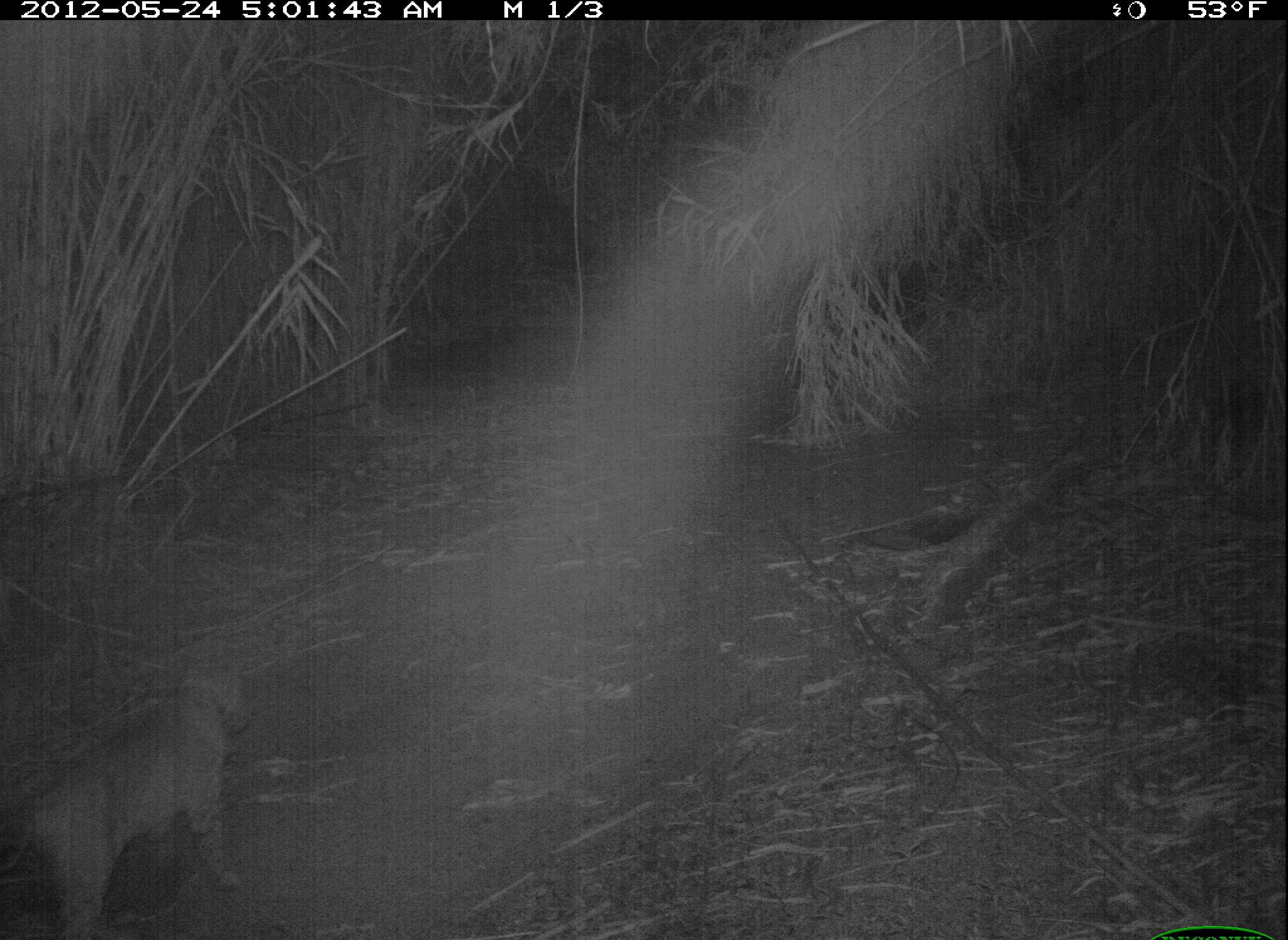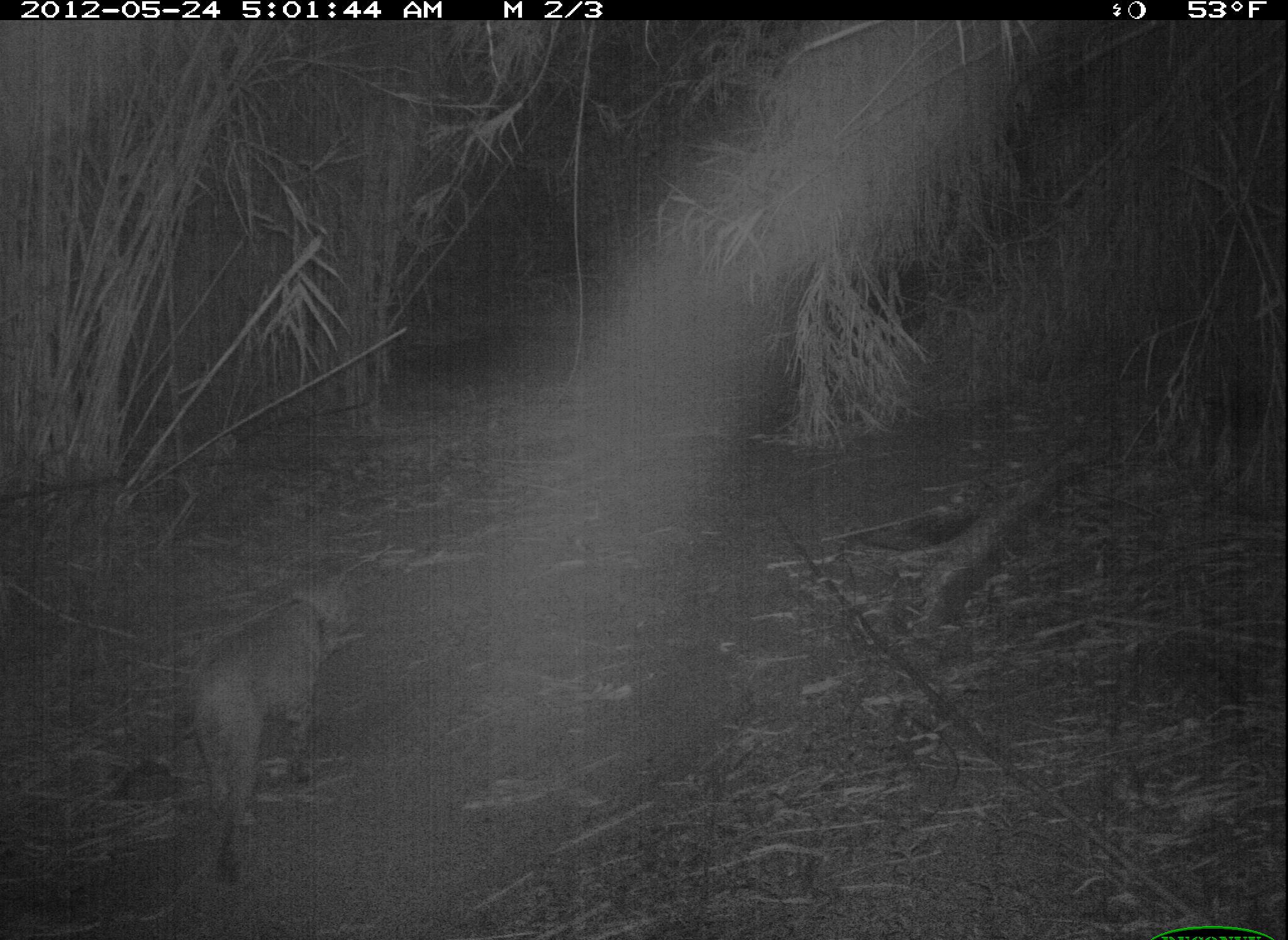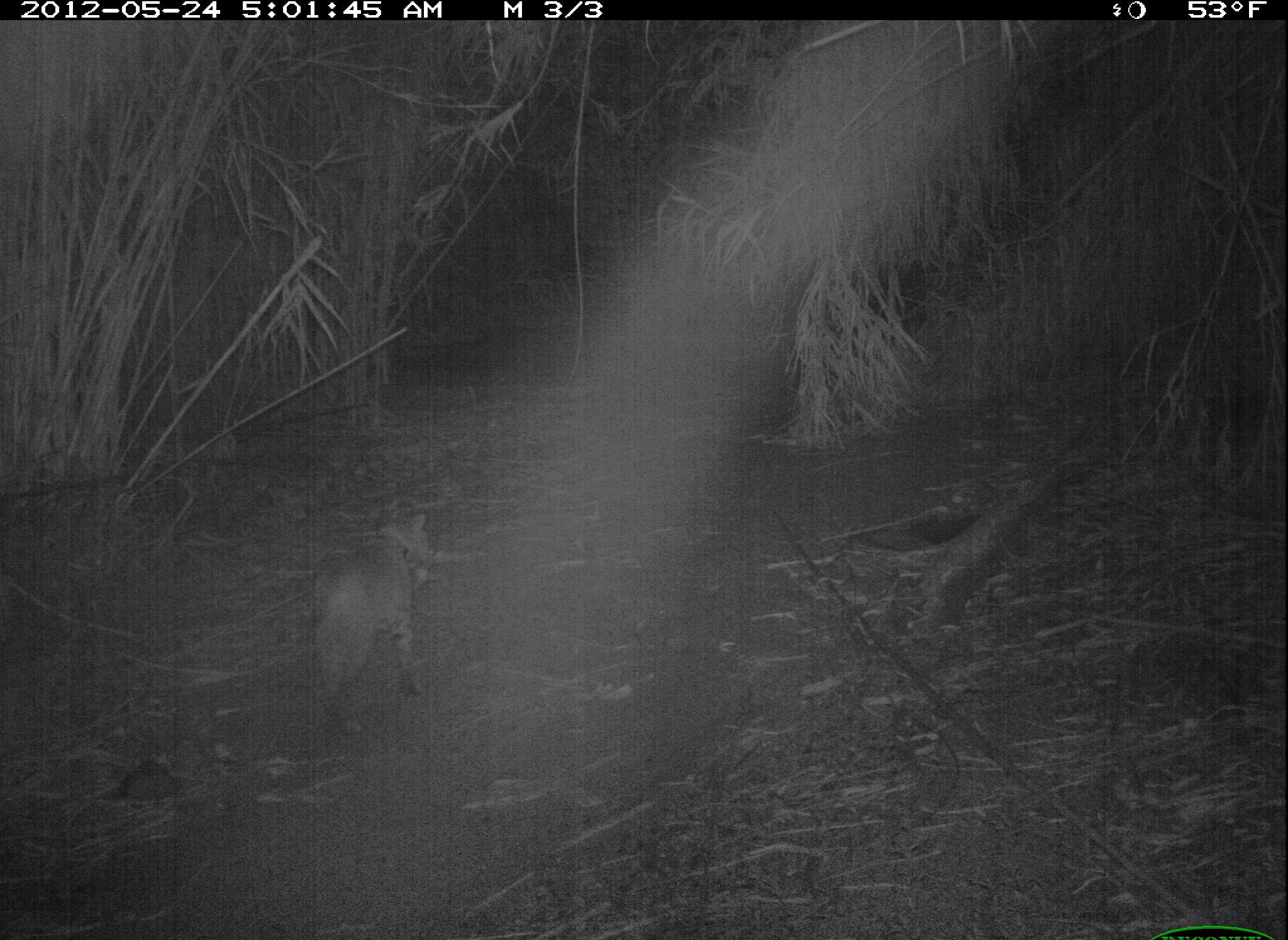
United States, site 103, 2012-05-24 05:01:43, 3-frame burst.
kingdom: Animalia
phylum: Chordata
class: Mammalia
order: Carnivora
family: Felidae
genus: Lynx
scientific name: Lynx rufus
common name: bobcat